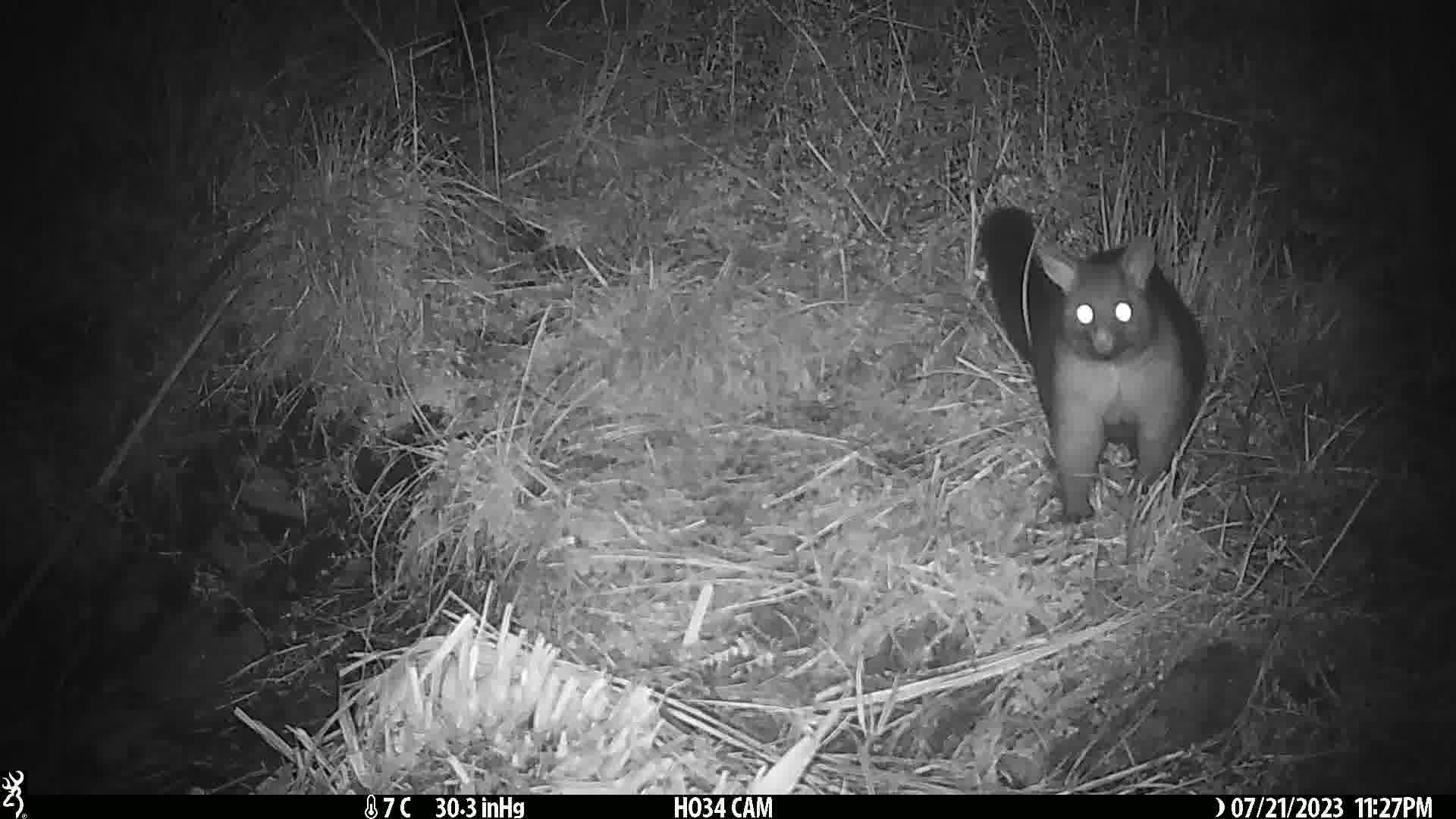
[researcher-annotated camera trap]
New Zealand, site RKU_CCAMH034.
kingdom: Animalia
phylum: Chordata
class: Mammalia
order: Diprotodontia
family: Phalangeridae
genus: Trichosurus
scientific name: Trichosurus vulpecula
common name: common brushtail possum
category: possum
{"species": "possum (common brushtail possum) (Trichosurus vulpecula)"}